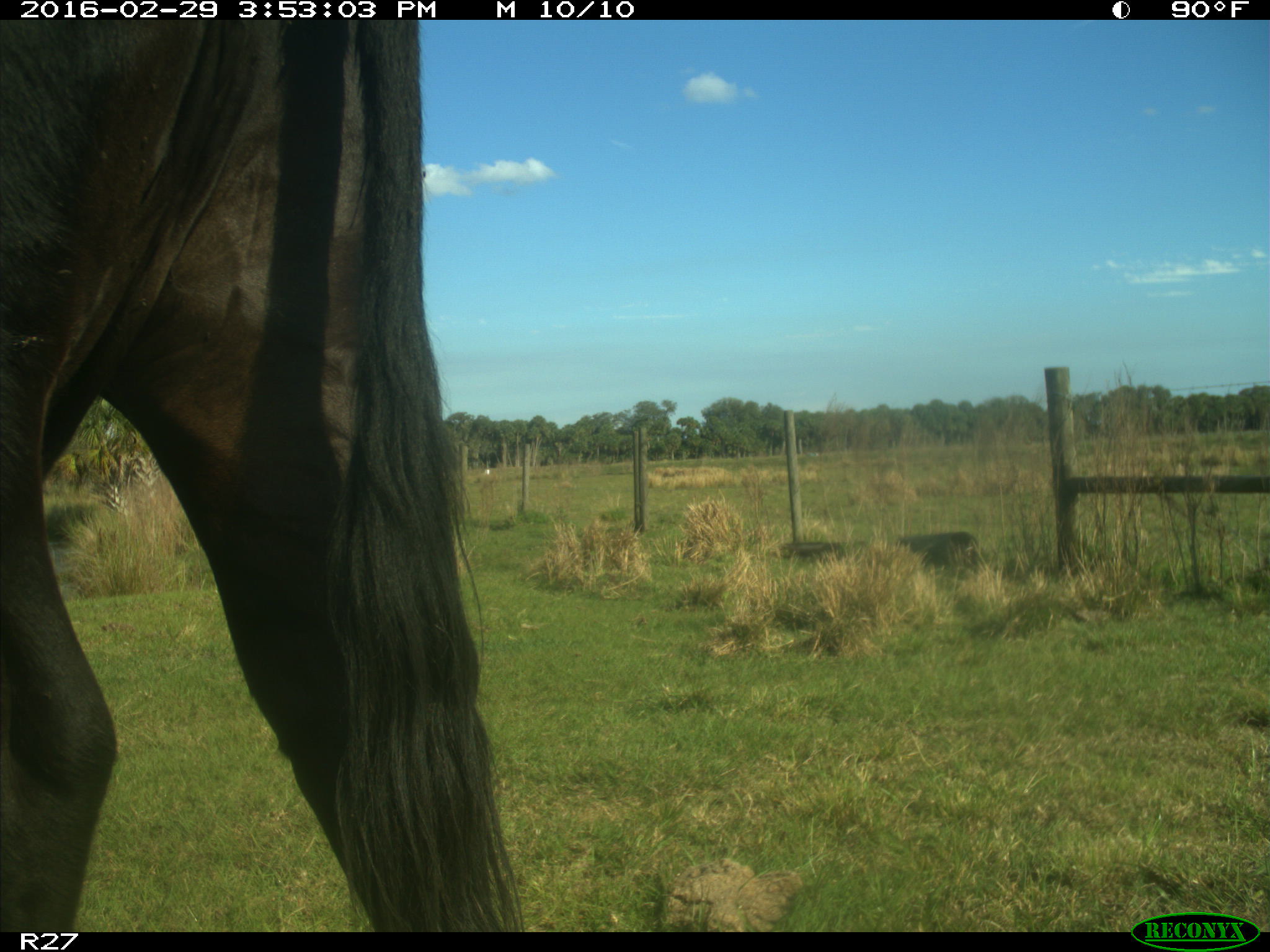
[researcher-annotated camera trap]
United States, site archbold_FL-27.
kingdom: Animalia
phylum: Chordata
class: Mammalia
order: Artiodactyla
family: Bovidae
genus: Bos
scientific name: Bos taurus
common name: domestic cow